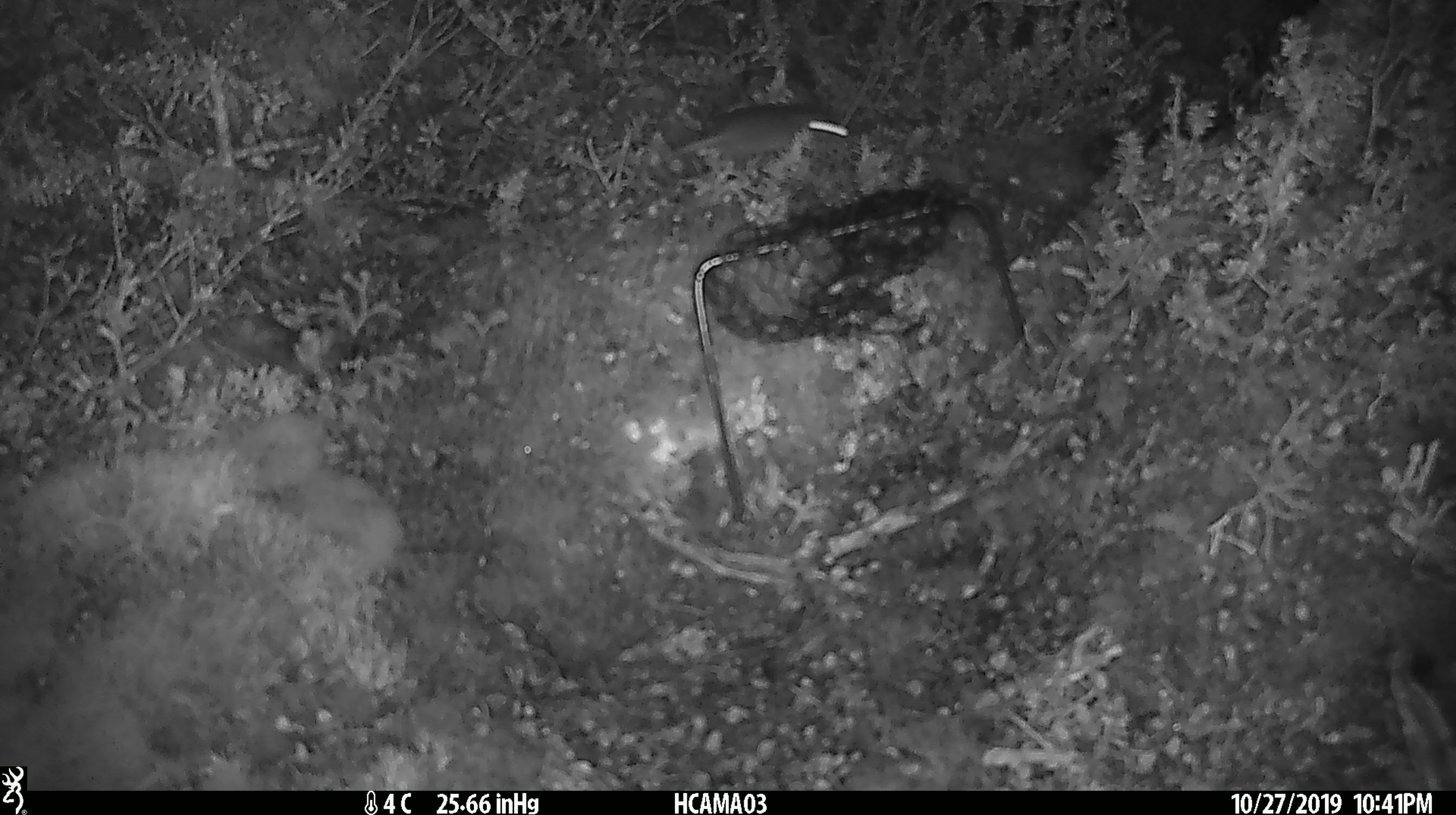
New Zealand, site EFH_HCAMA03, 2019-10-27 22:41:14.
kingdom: Animalia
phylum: Chordata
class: Mammalia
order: Rodentia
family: Muridae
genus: Mus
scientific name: Mus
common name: mouse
Mouse (Mus).